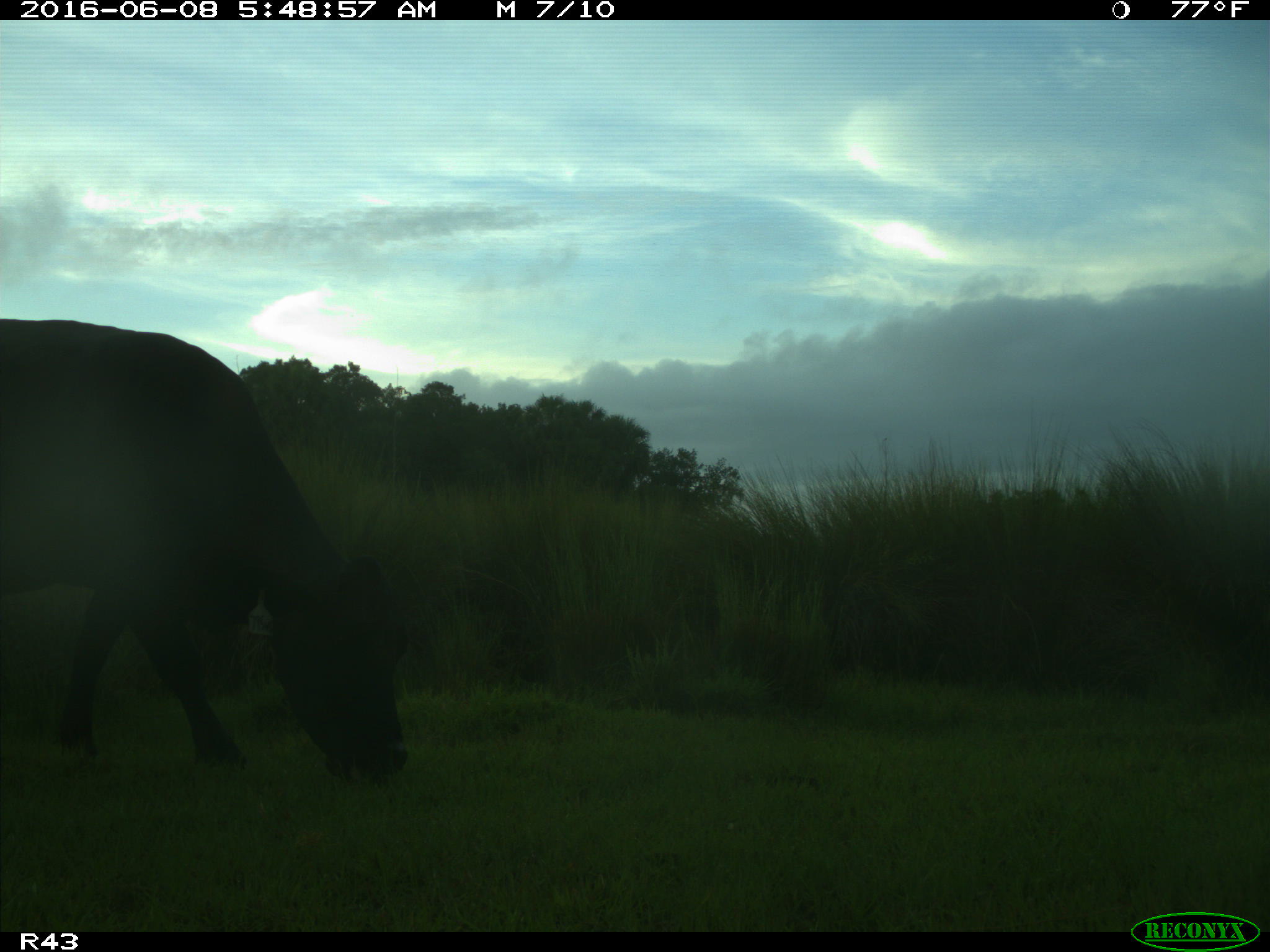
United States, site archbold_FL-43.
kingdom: Animalia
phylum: Chordata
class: Mammalia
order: Artiodactyla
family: Bovidae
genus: Bos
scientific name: Bos taurus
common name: domestic cow